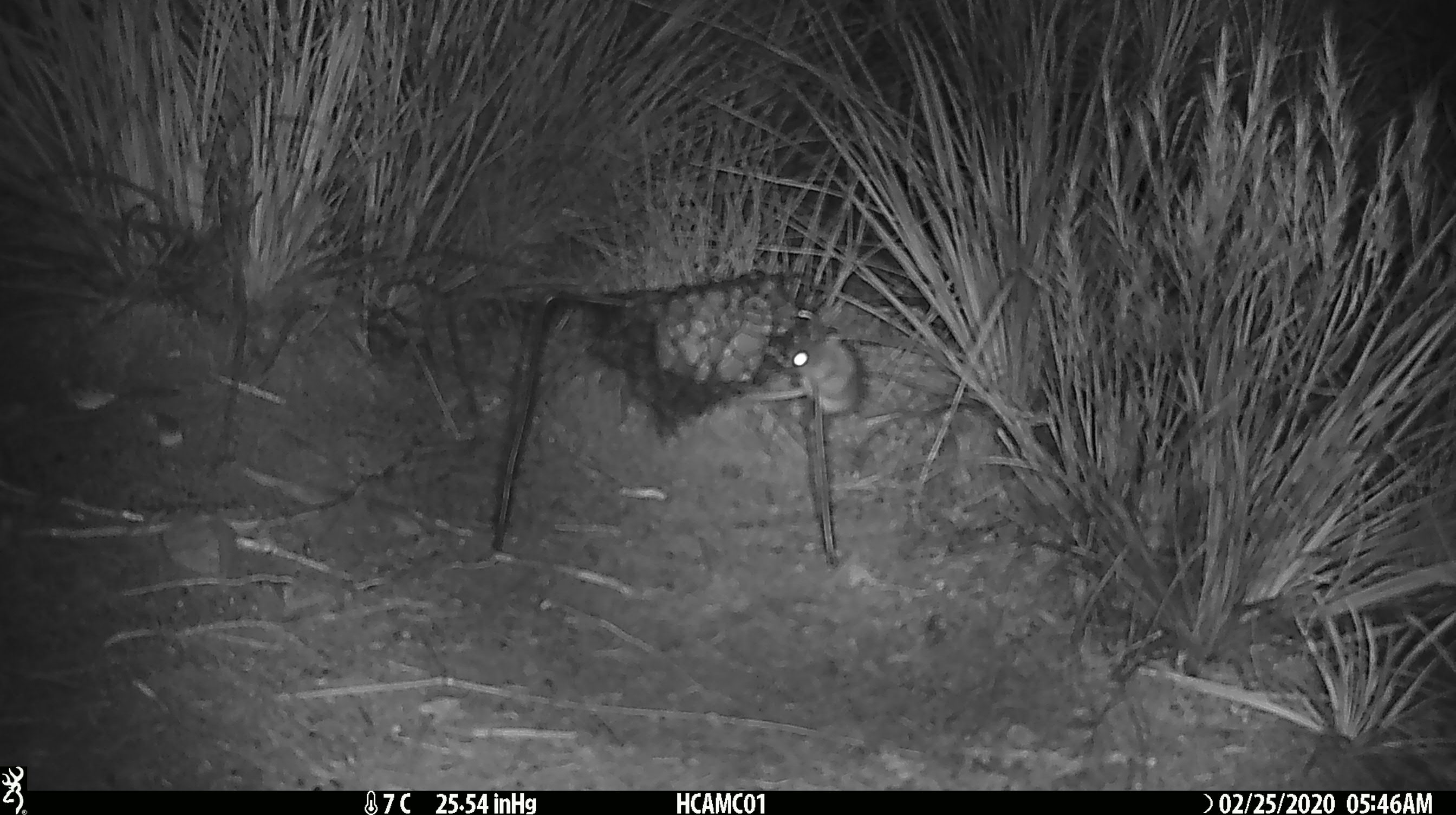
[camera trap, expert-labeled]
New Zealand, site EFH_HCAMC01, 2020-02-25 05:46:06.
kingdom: Animalia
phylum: Chordata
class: Mammalia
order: Rodentia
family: Muridae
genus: Mus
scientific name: Mus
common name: mouse